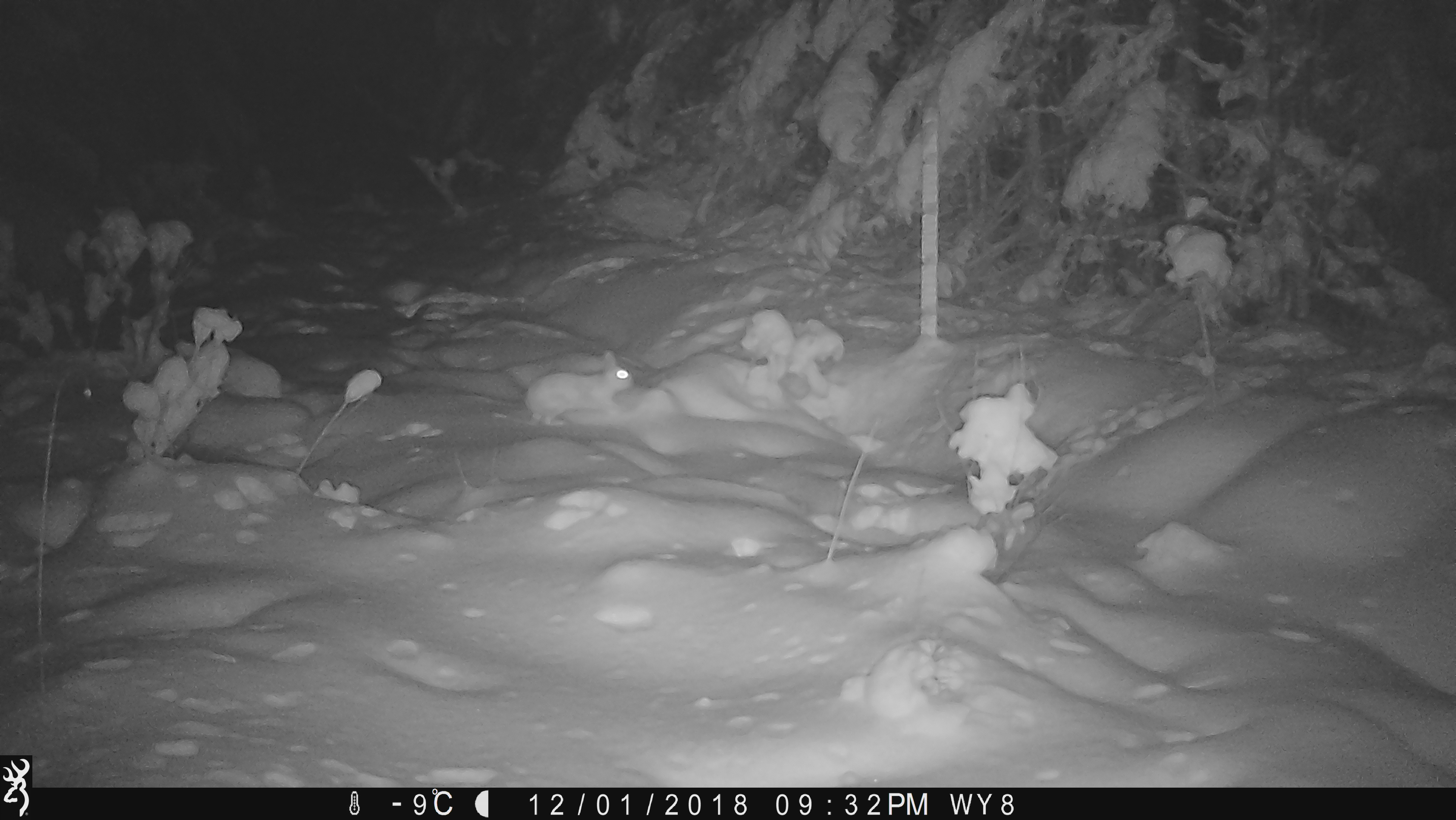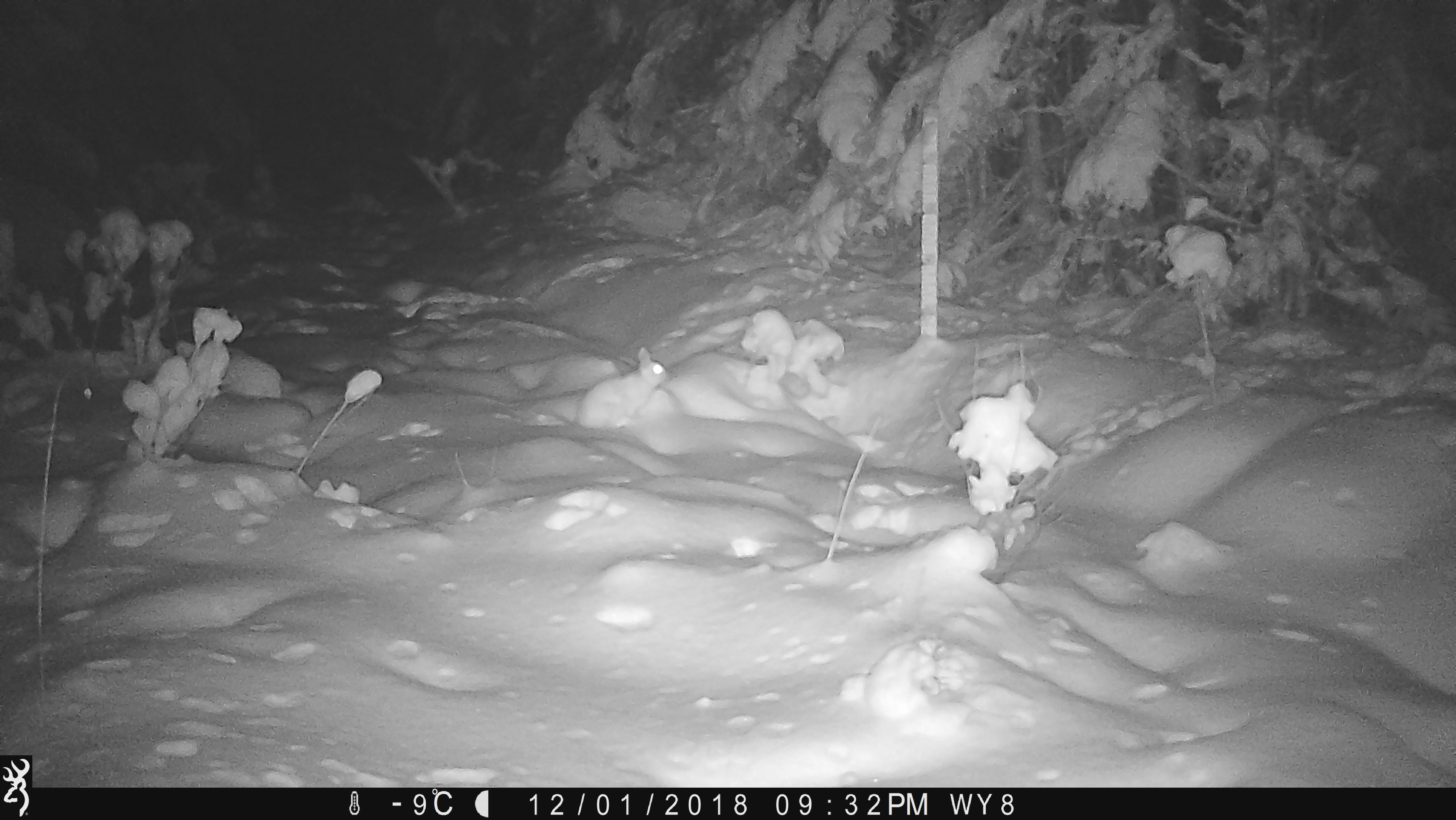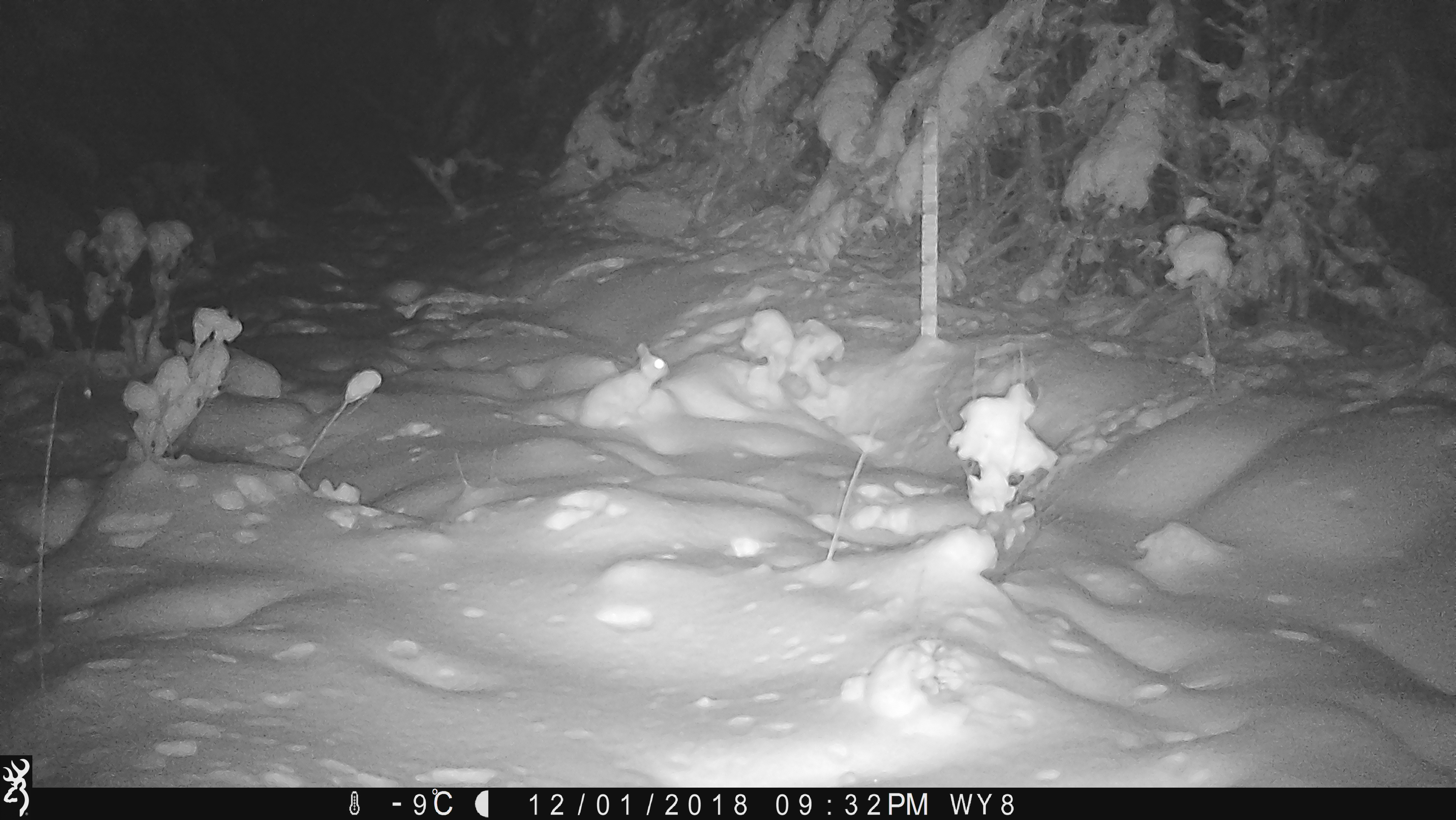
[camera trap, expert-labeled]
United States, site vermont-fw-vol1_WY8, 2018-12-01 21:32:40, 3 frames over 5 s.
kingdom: Animalia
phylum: Chordata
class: Mammalia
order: Lagomorpha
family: Leporidae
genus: Lepus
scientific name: Lepus americanus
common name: snowshoe hare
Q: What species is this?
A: Snowshoe hare (Lepus americanus).